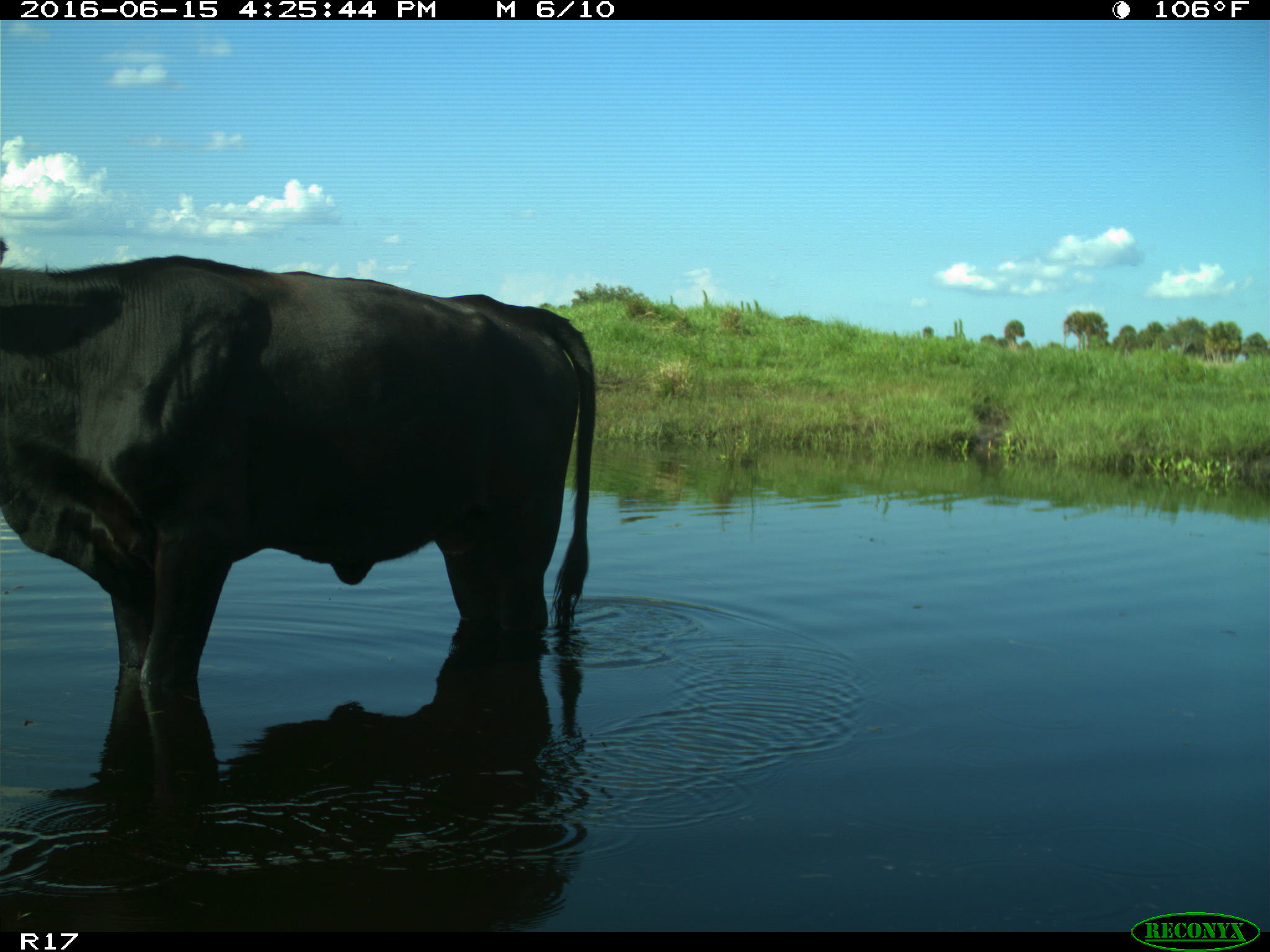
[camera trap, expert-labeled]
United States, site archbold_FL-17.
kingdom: Animalia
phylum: Chordata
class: Mammalia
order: Artiodactyla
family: Bovidae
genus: Bos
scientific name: Bos taurus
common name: domestic cow